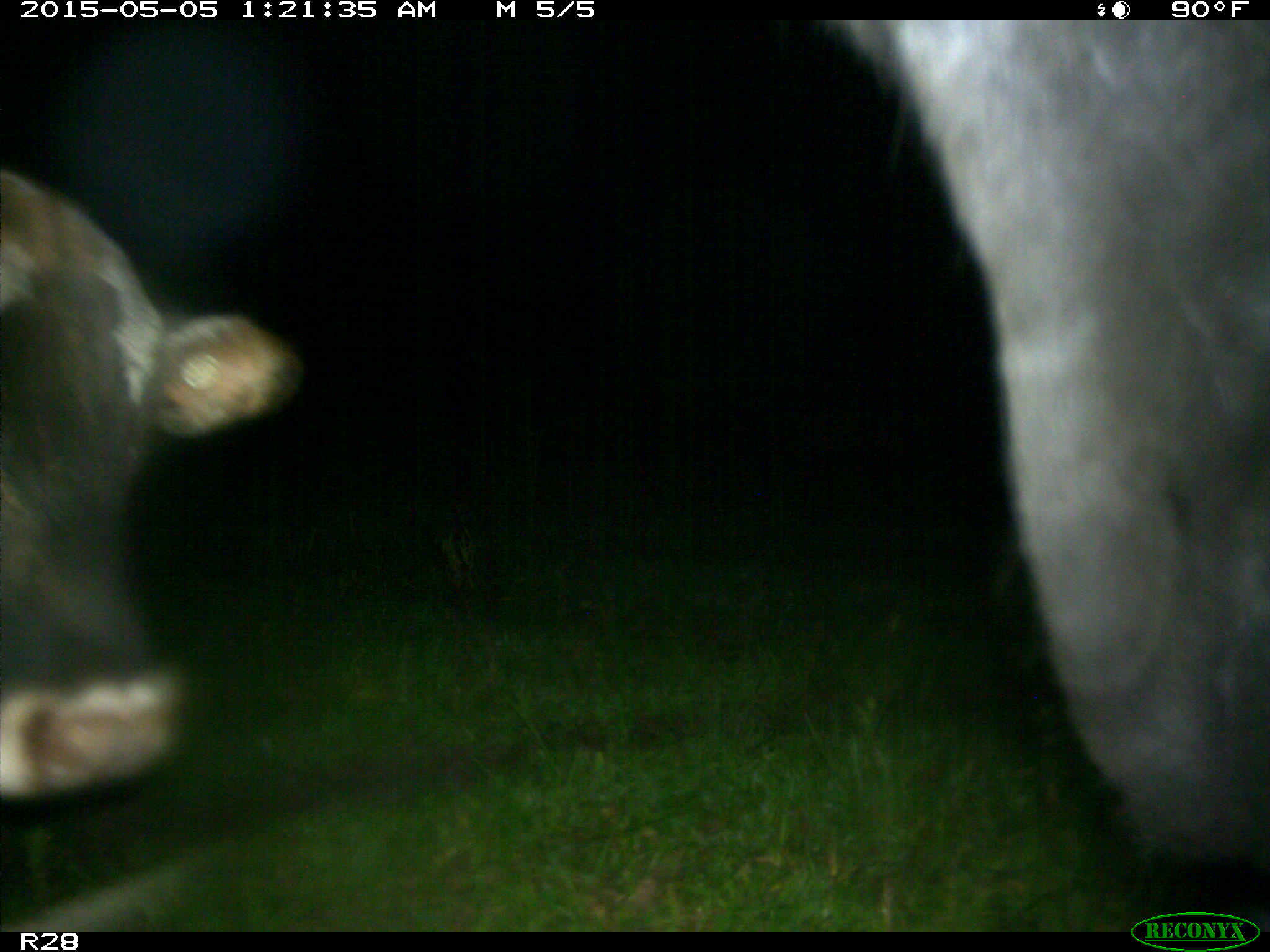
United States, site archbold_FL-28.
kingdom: Animalia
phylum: Chordata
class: Mammalia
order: Artiodactyla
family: Bovidae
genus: Bos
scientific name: Bos taurus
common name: domestic cow